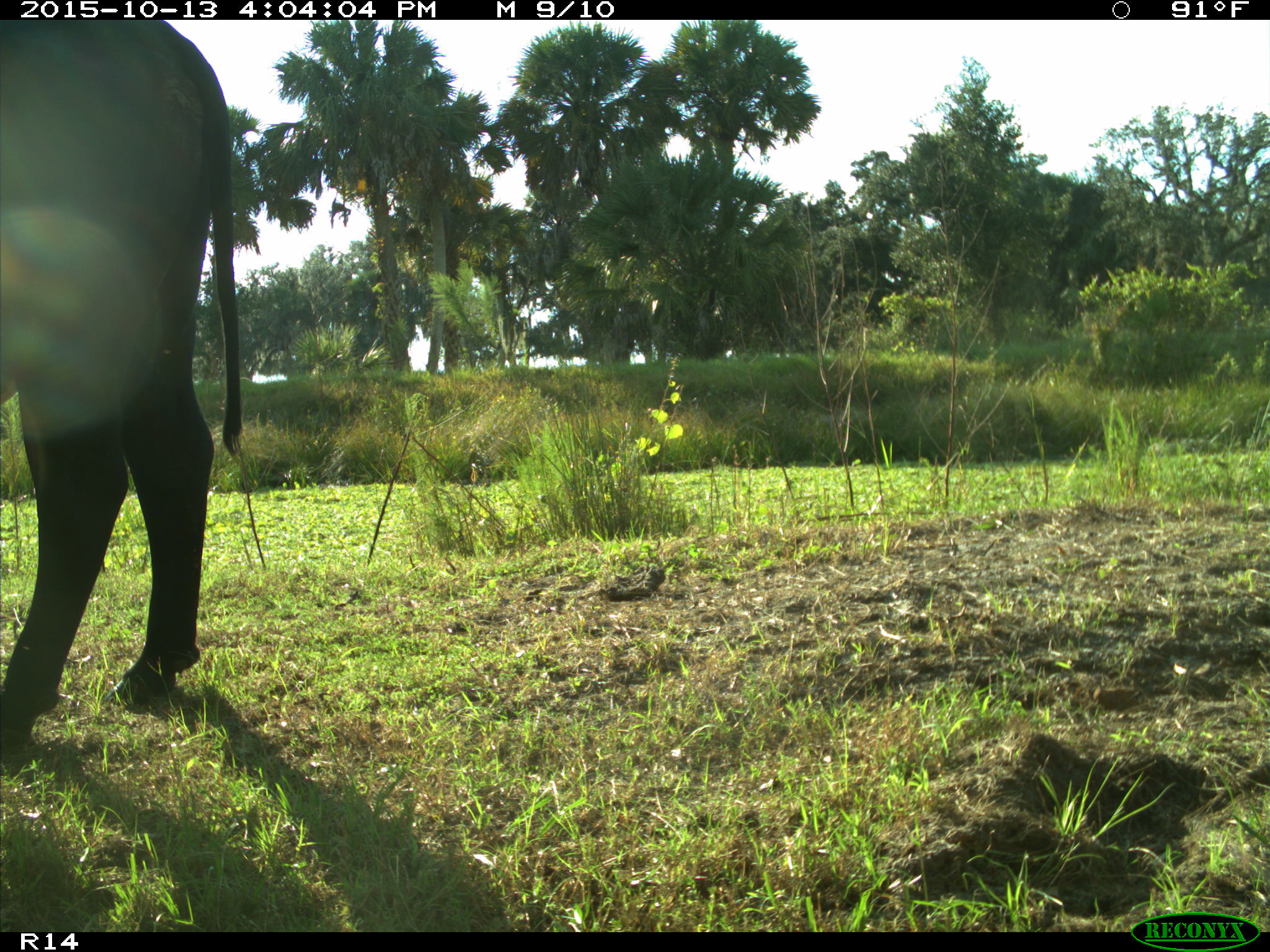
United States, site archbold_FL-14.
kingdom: Animalia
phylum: Chordata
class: Mammalia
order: Artiodactyla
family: Bovidae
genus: Bos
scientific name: Bos taurus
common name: domestic cow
Bos taurus (domestic cow).